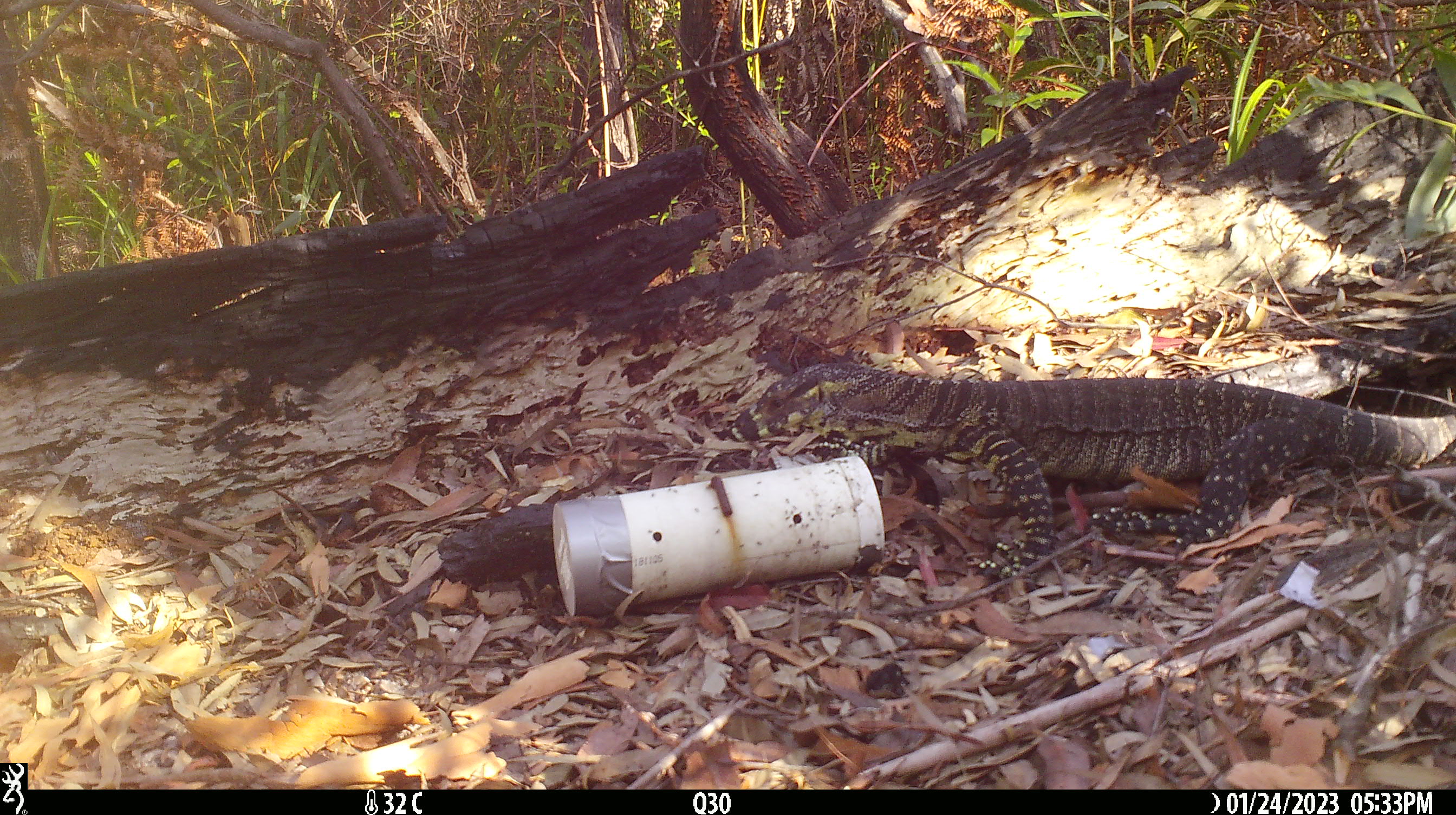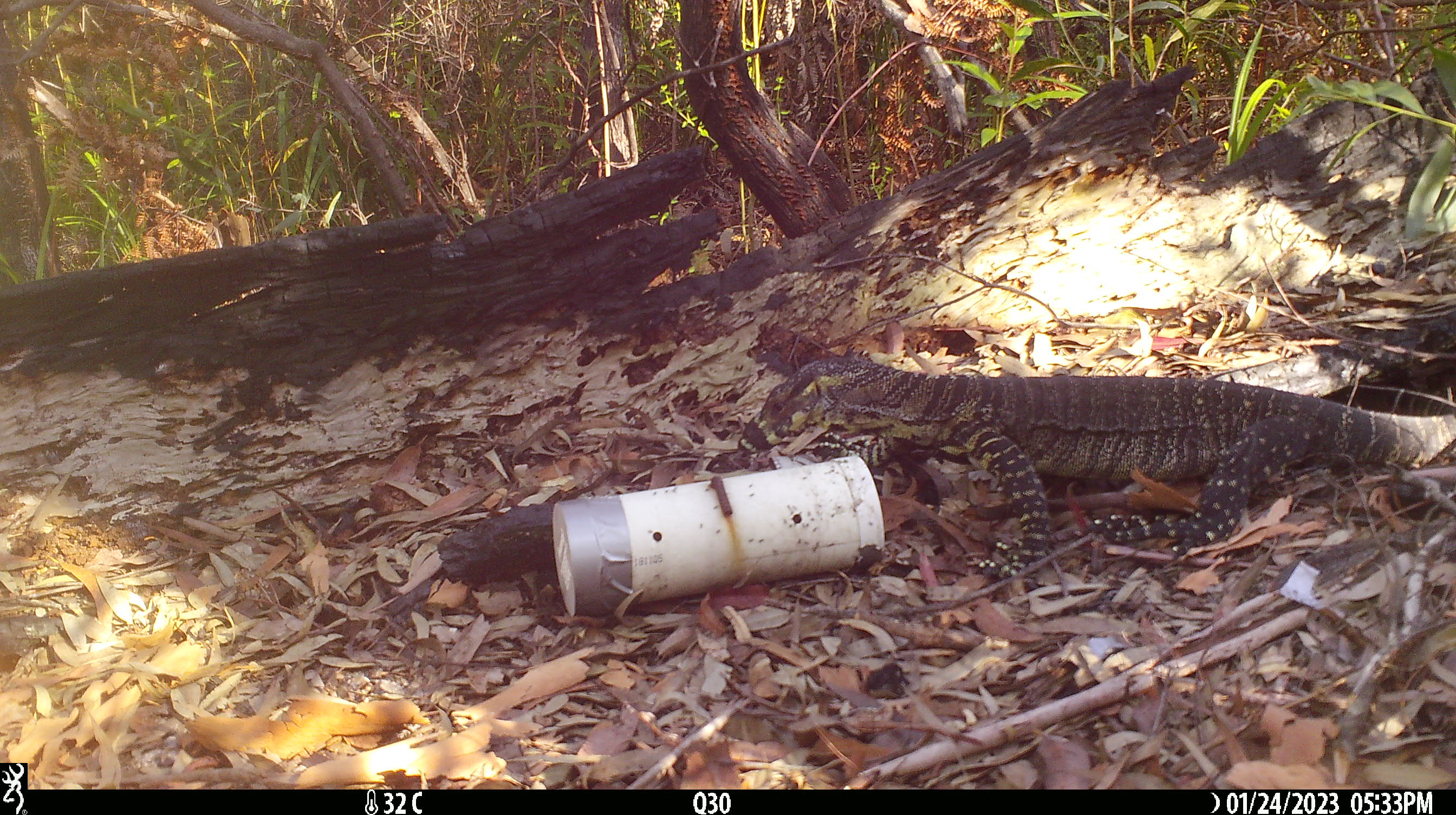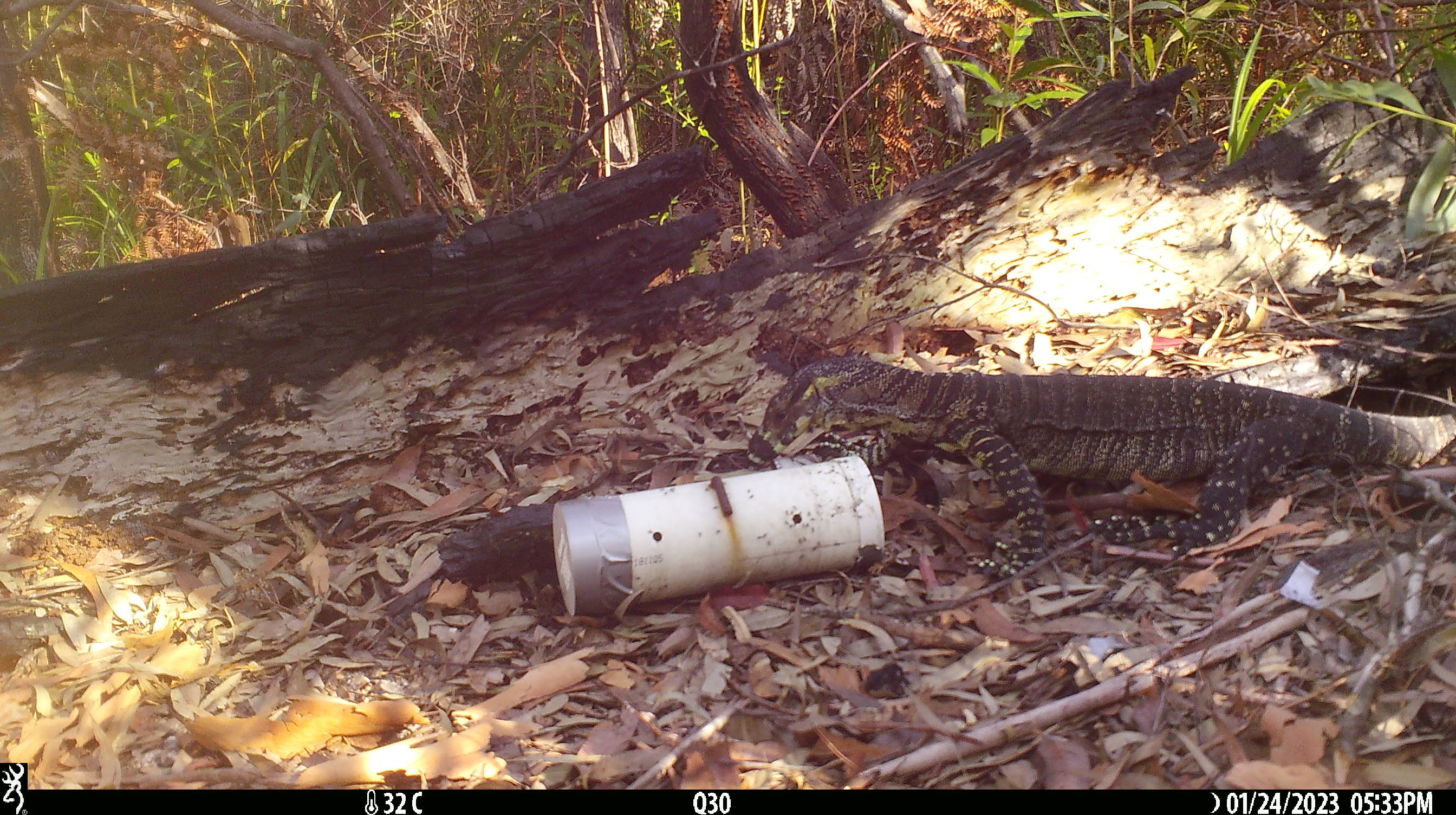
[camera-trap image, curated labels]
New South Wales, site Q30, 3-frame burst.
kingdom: Animalia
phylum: Chordata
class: Reptilia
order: Squamata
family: Varanidae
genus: Varanus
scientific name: Varanus varius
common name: lace monitor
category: goanna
Goanna (lace monitor) (Varanus varius).